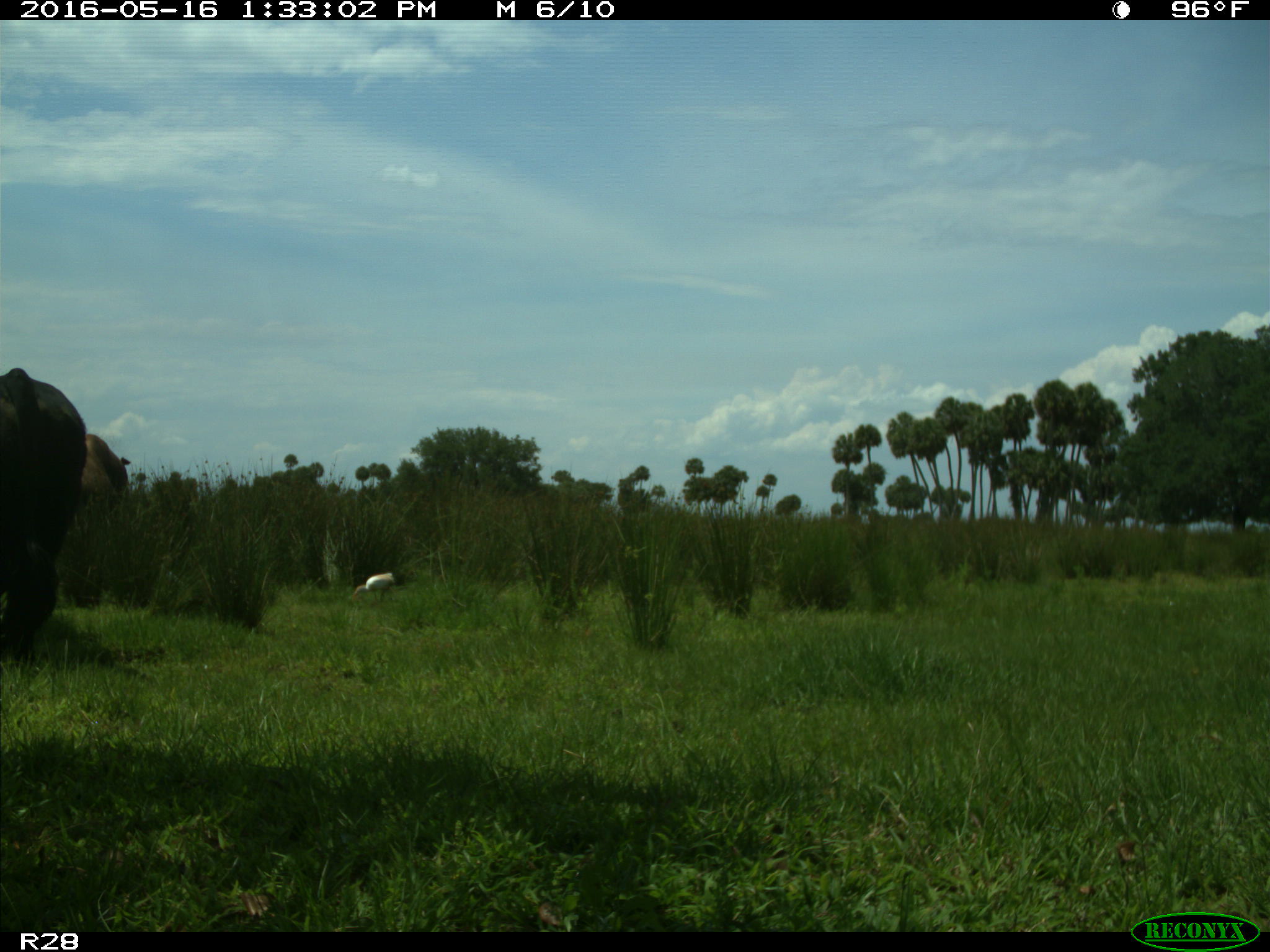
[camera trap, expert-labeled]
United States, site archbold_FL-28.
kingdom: Animalia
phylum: Chordata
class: Mammalia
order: Artiodactyla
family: Bovidae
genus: Bos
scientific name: Bos taurus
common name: domestic cow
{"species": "Bos taurus (domestic cow)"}